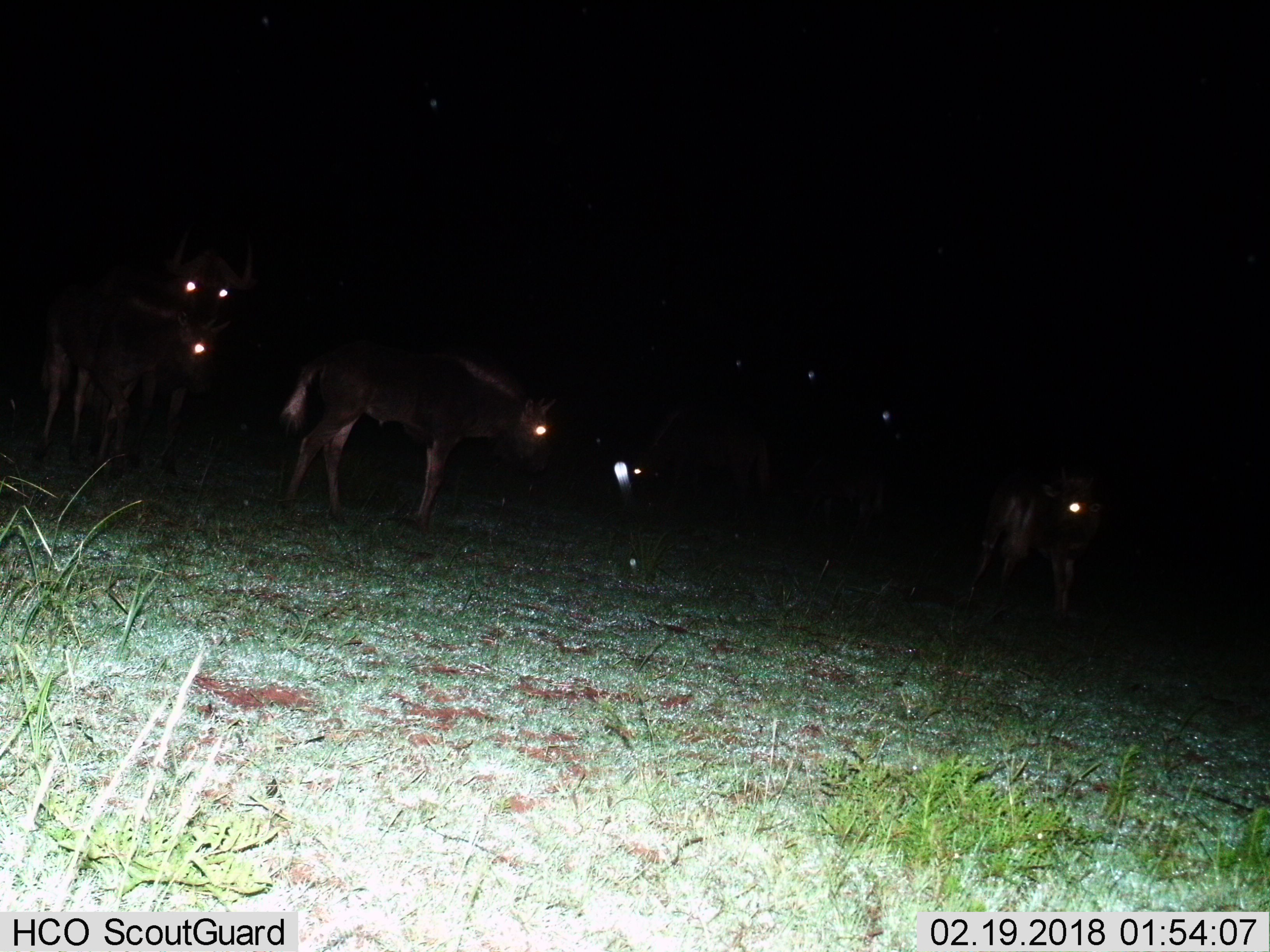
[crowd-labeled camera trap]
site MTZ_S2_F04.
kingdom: Animalia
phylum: Chordata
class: Mammalia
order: Artiodactyla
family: Bovidae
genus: Connochaetes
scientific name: Connochaetes gnou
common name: black wildebeest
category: wildebeestblack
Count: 6.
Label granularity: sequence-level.